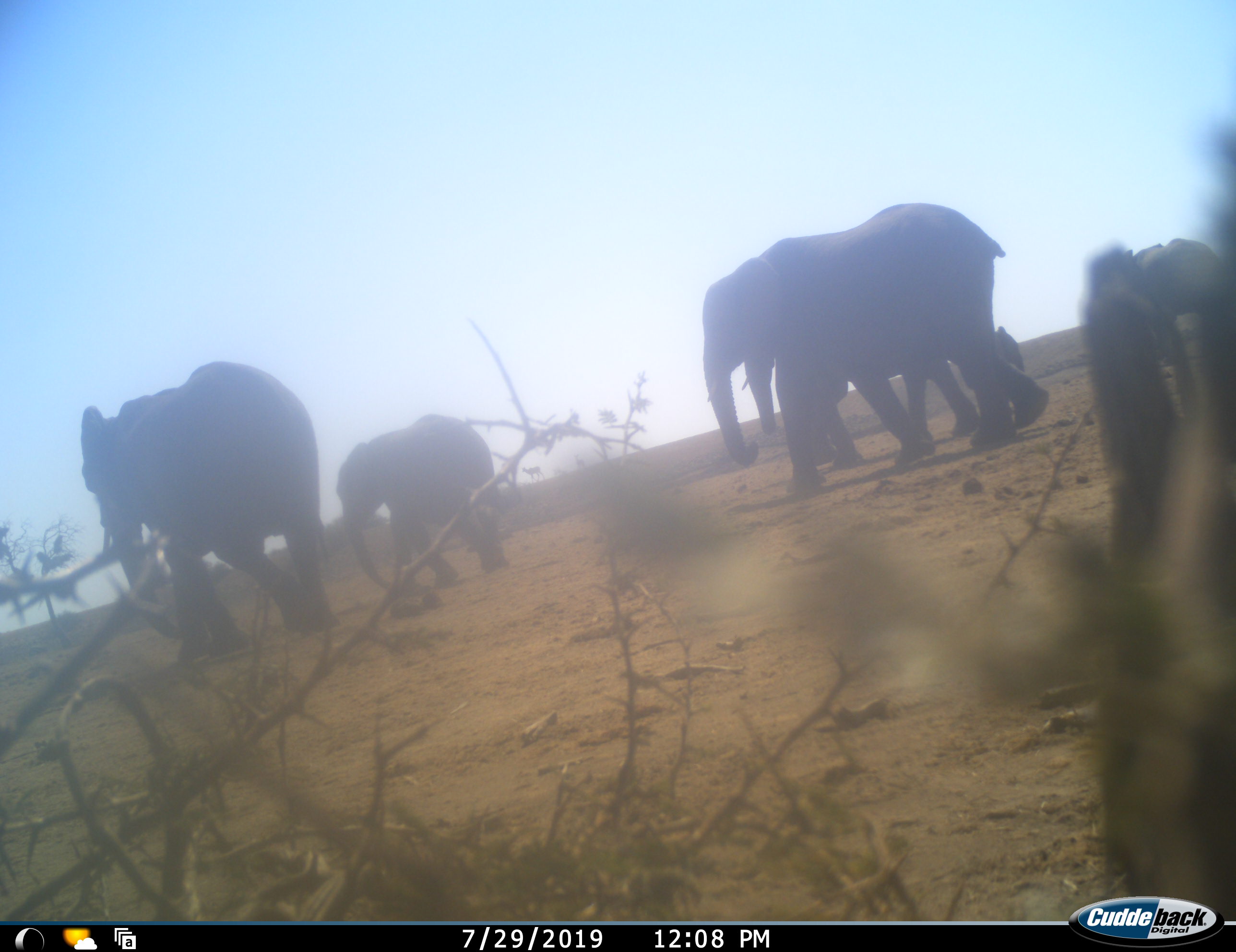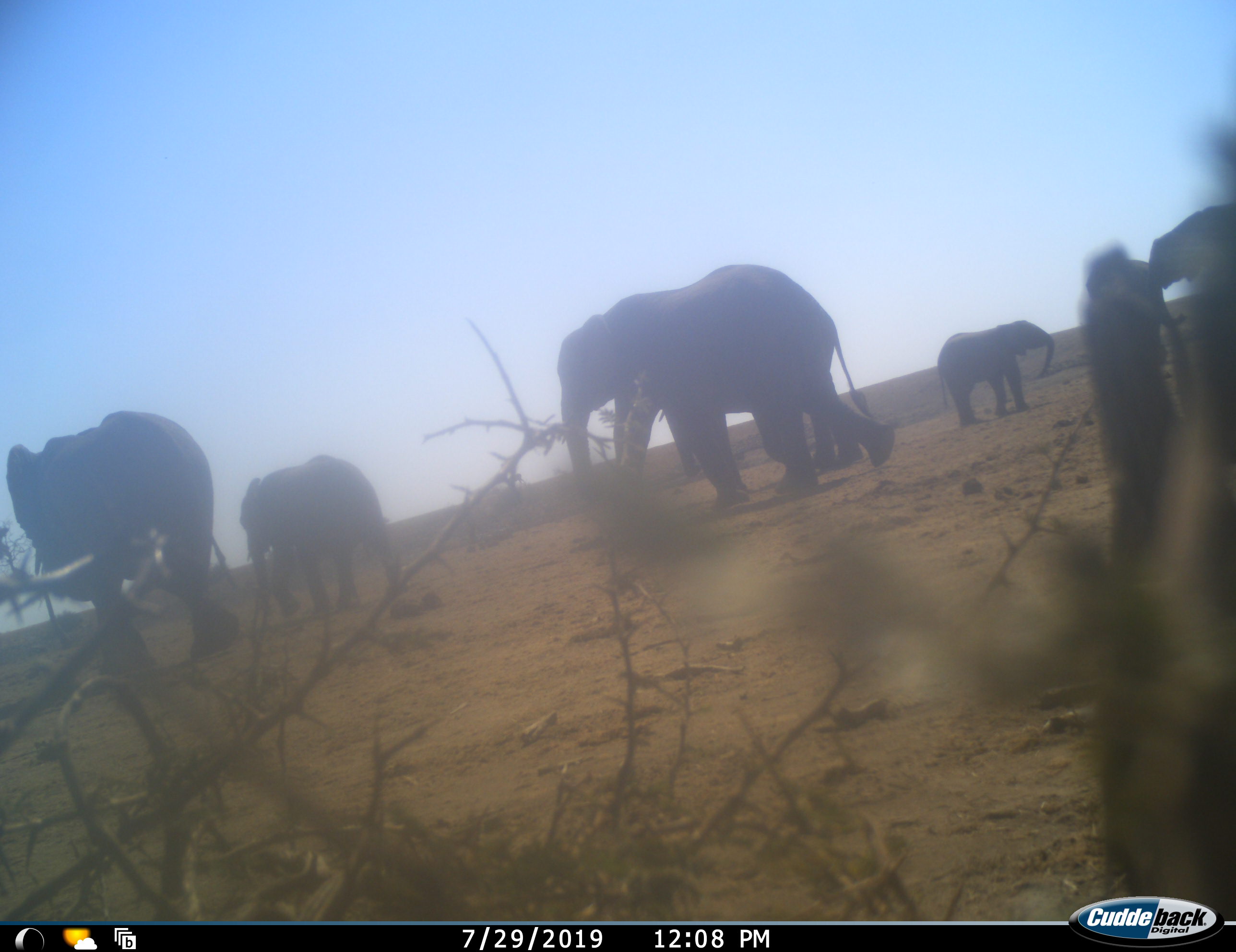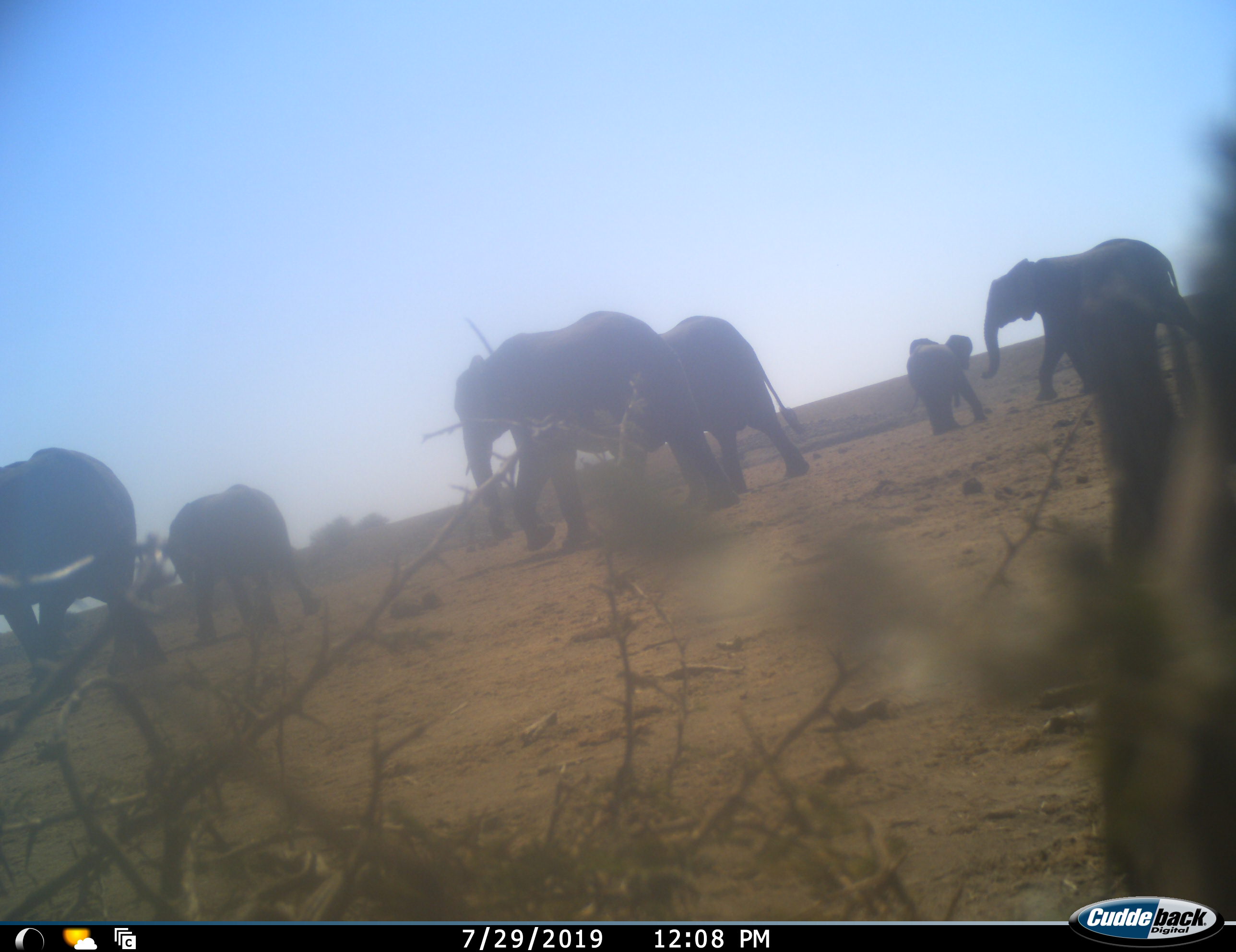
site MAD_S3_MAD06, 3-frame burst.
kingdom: Animalia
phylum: Chordata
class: Mammalia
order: Proboscidea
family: Elephantidae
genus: Loxodonta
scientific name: Loxodonta africana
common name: african bush elephant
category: elephant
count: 6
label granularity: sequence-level